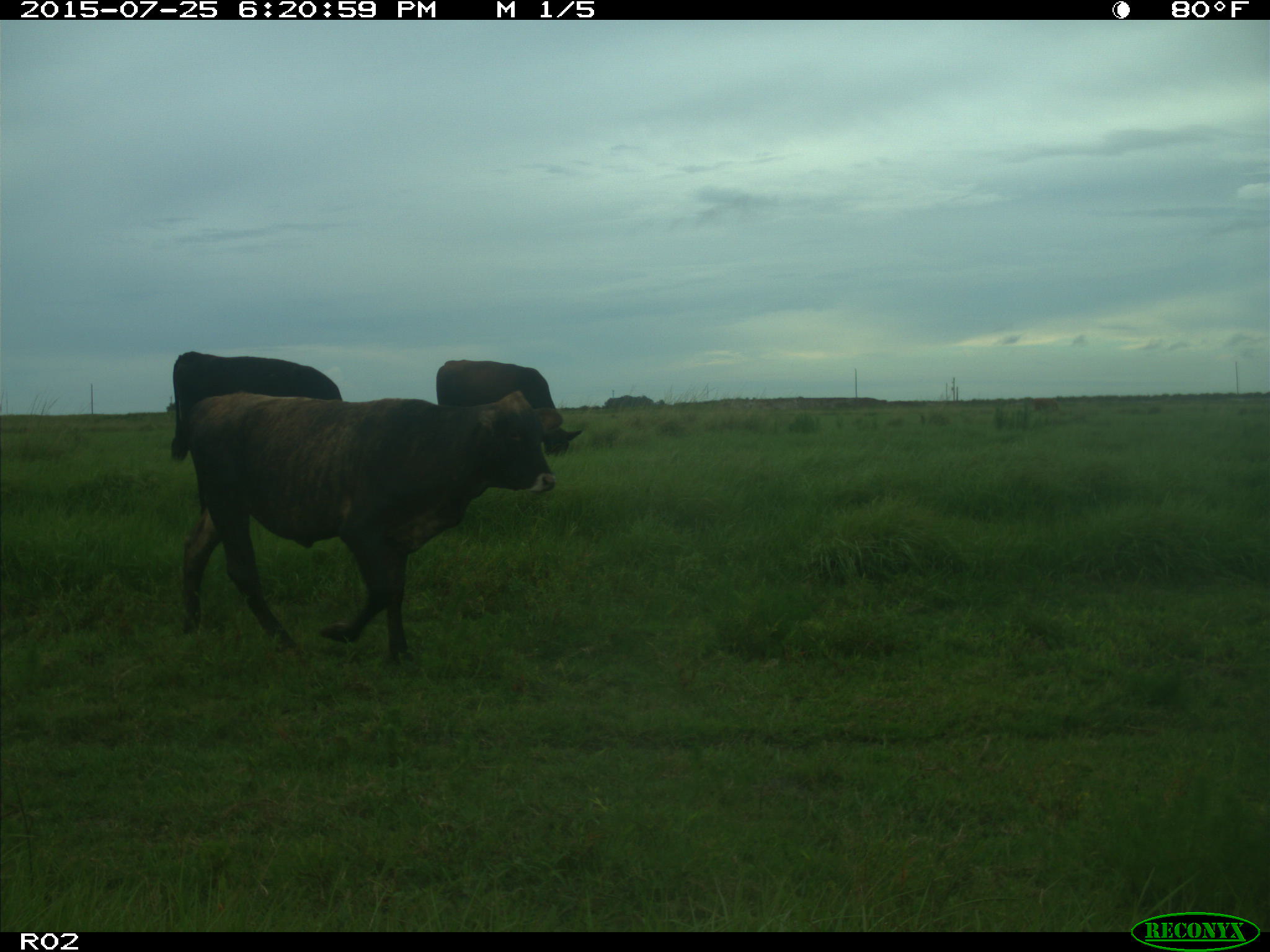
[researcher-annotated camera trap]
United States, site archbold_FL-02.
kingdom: Animalia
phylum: Chordata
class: Mammalia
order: Artiodactyla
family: Bovidae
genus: Bos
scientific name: Bos taurus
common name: domestic cow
Bos taurus (domestic cow).